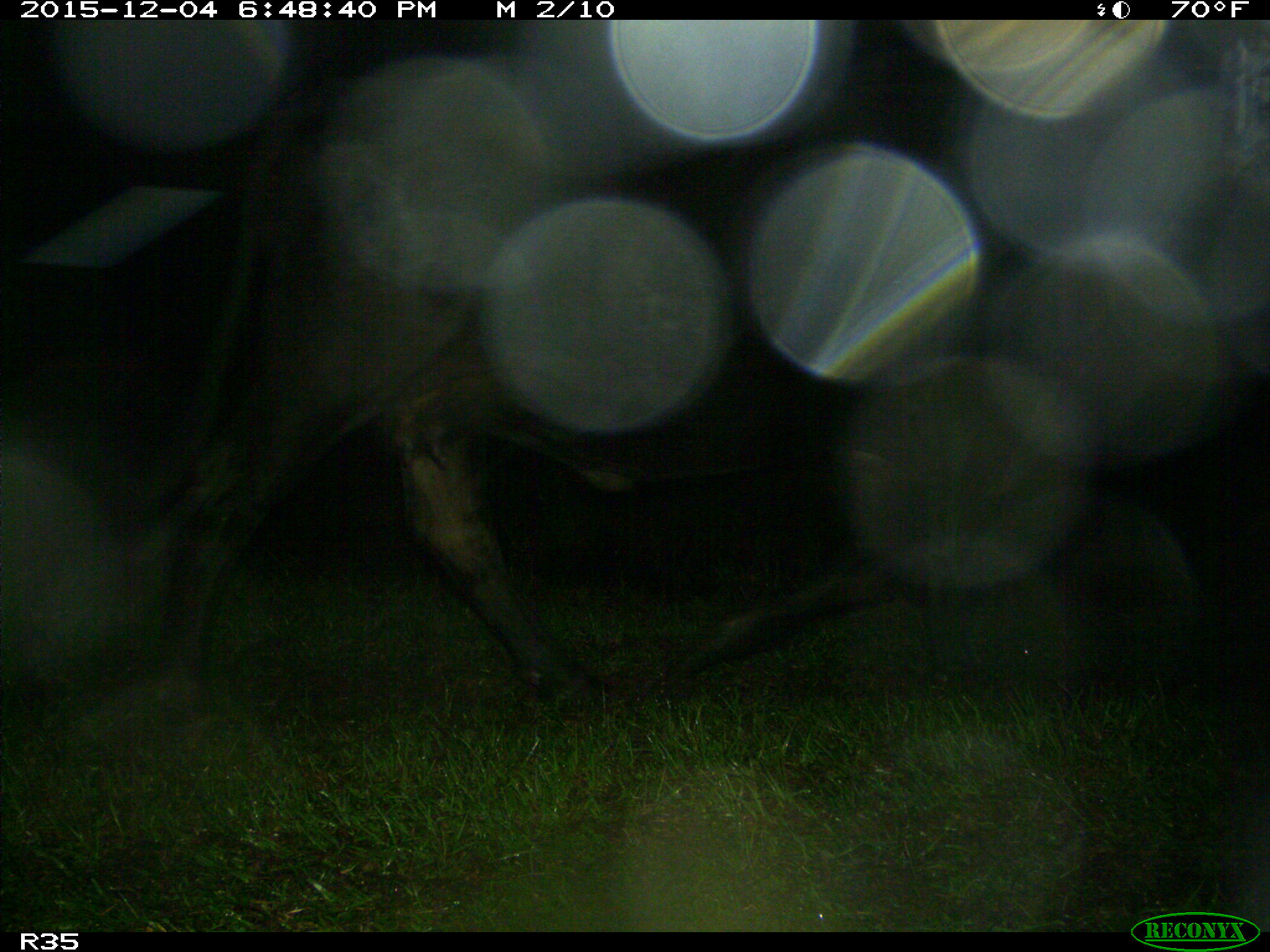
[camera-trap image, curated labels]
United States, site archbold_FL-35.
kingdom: Animalia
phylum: Chordata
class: Mammalia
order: Artiodactyla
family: Bovidae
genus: Bos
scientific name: Bos taurus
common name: domestic cow